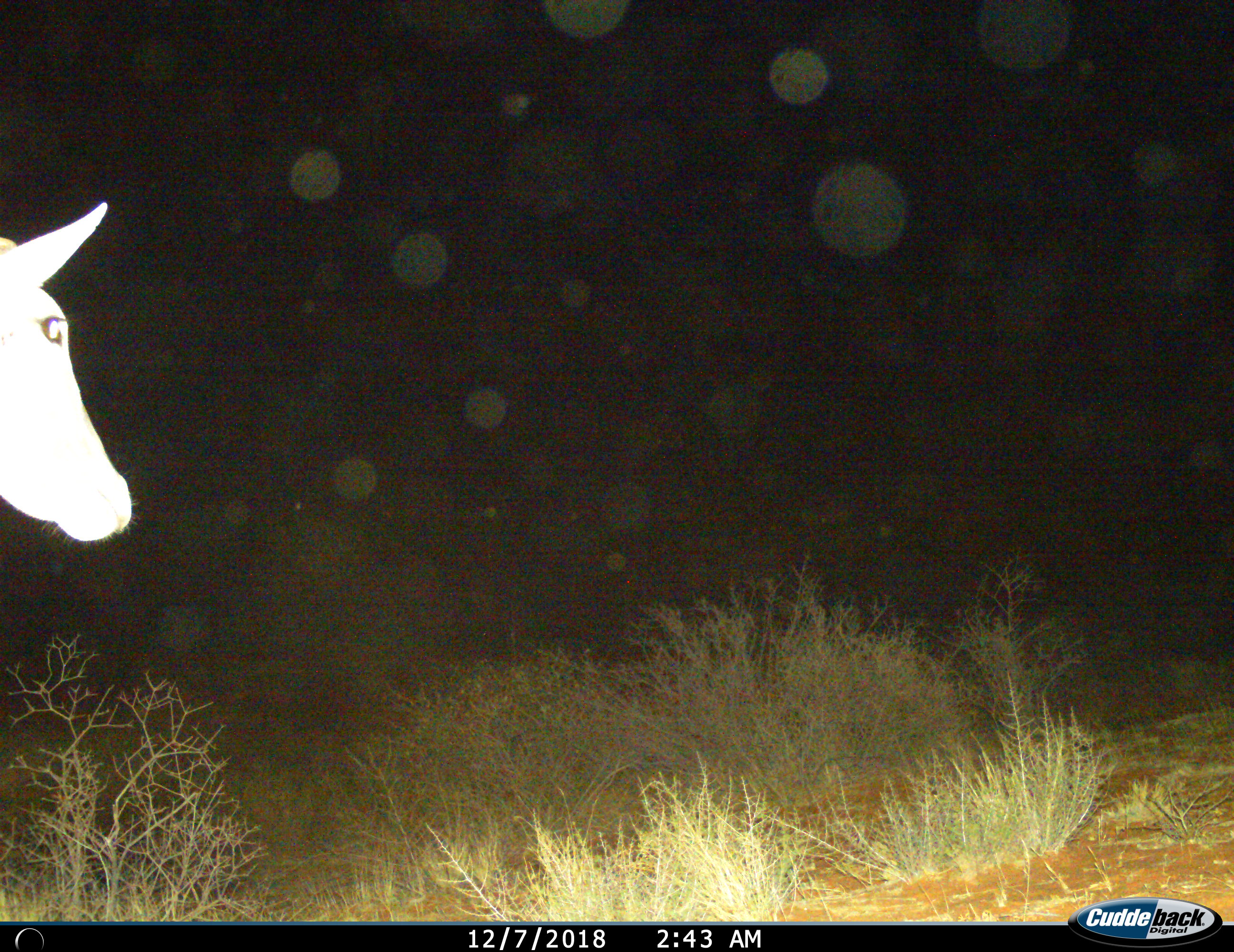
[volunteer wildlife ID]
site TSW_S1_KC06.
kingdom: Animalia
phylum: Chordata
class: Mammalia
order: Artiodactyla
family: Bovidae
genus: Aepyceros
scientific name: Aepyceros melampus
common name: impala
Impala (Aepyceros melampus), count 1. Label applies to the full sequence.